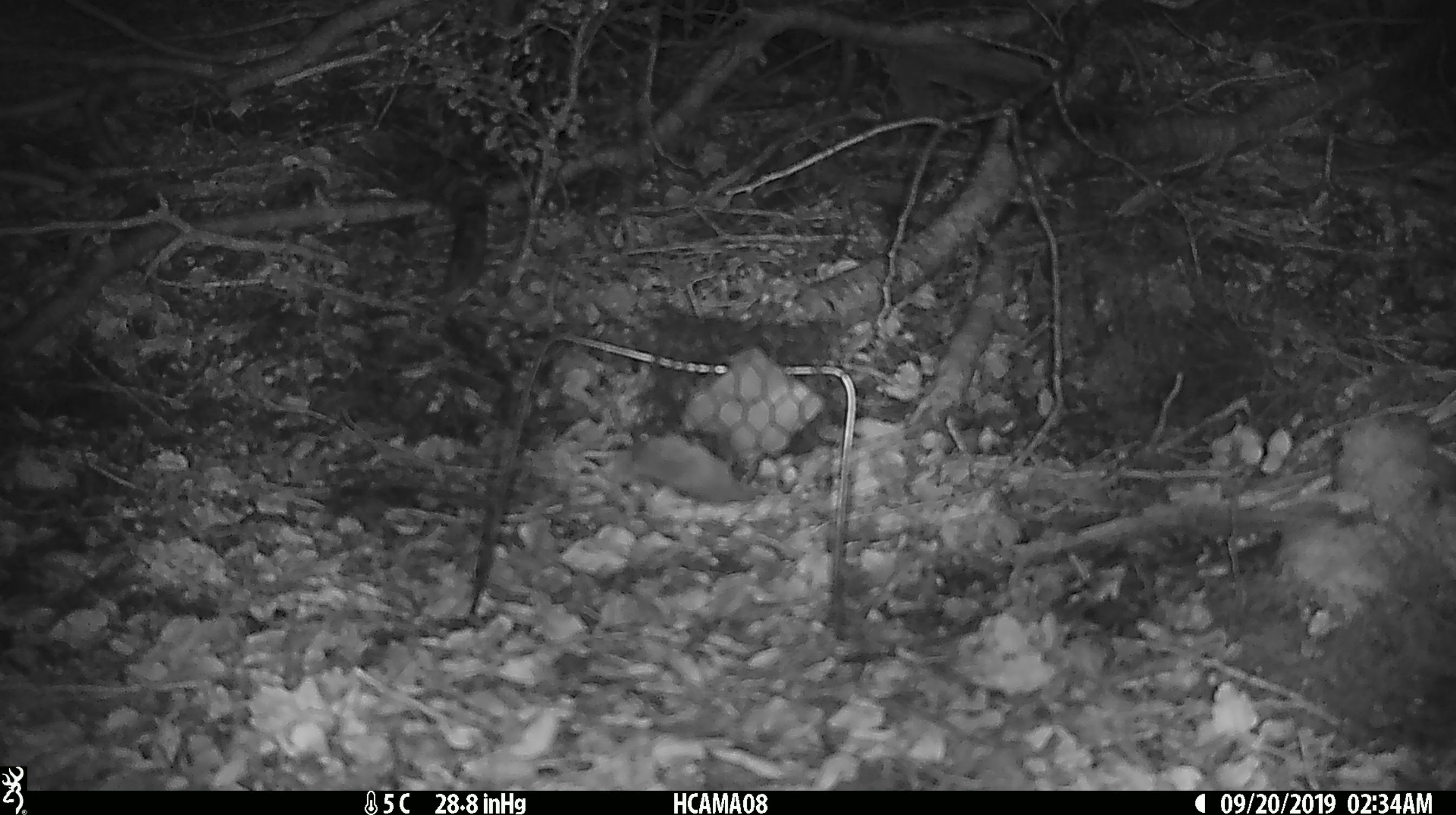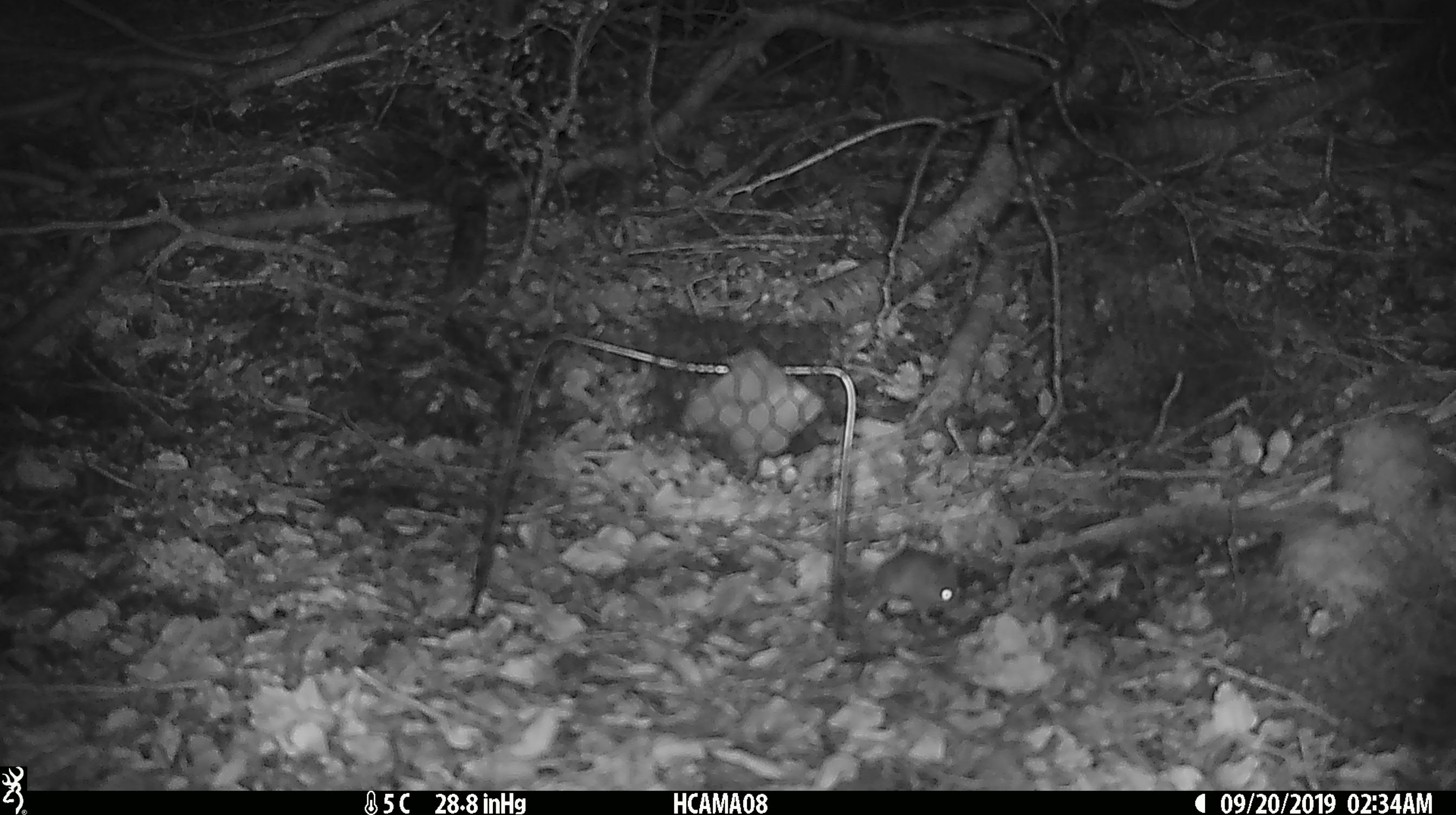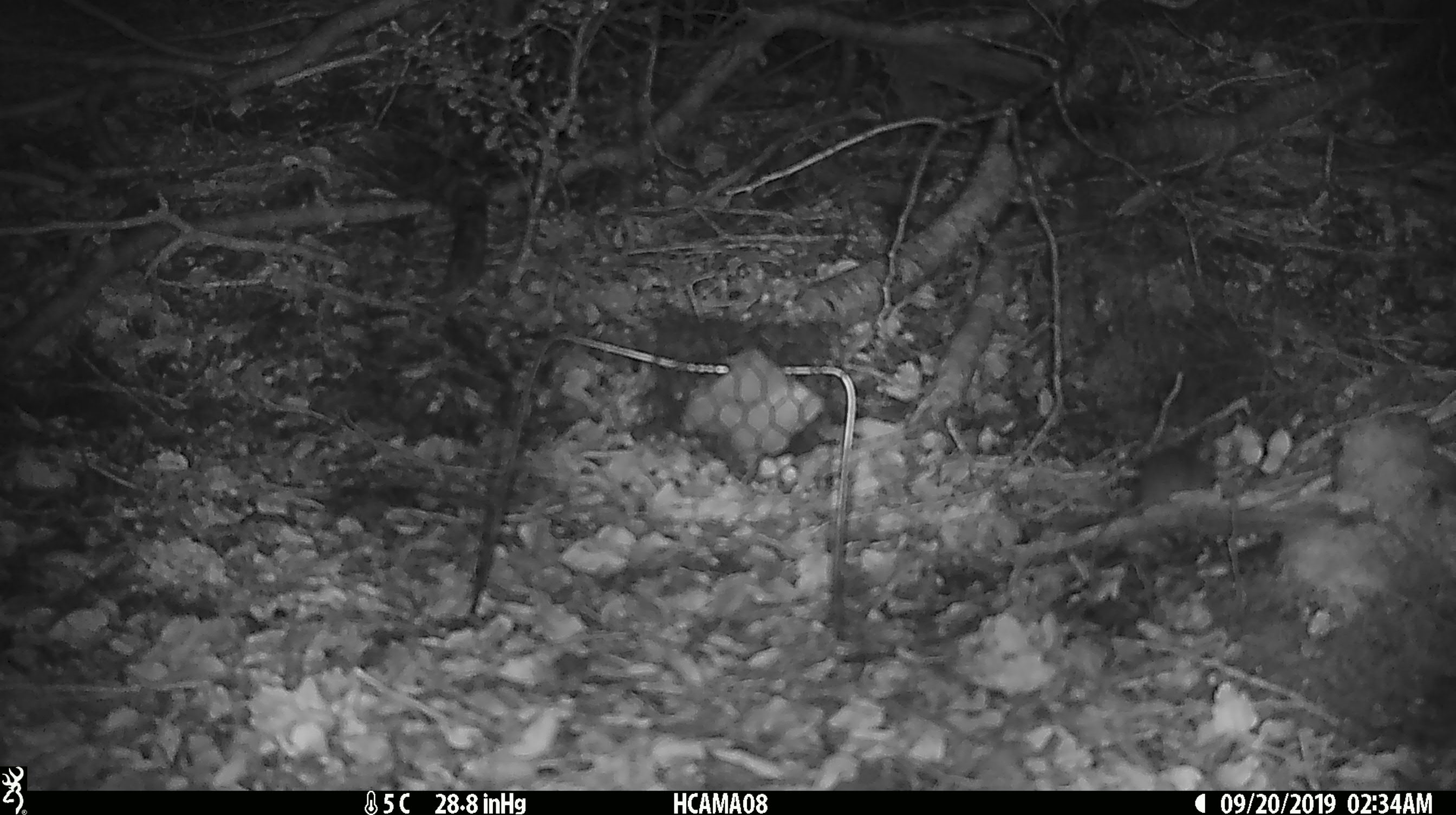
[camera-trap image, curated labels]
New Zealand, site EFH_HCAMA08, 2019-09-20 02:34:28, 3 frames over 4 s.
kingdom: Animalia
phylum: Chordata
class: Mammalia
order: Rodentia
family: Muridae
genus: Mus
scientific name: Mus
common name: mouse